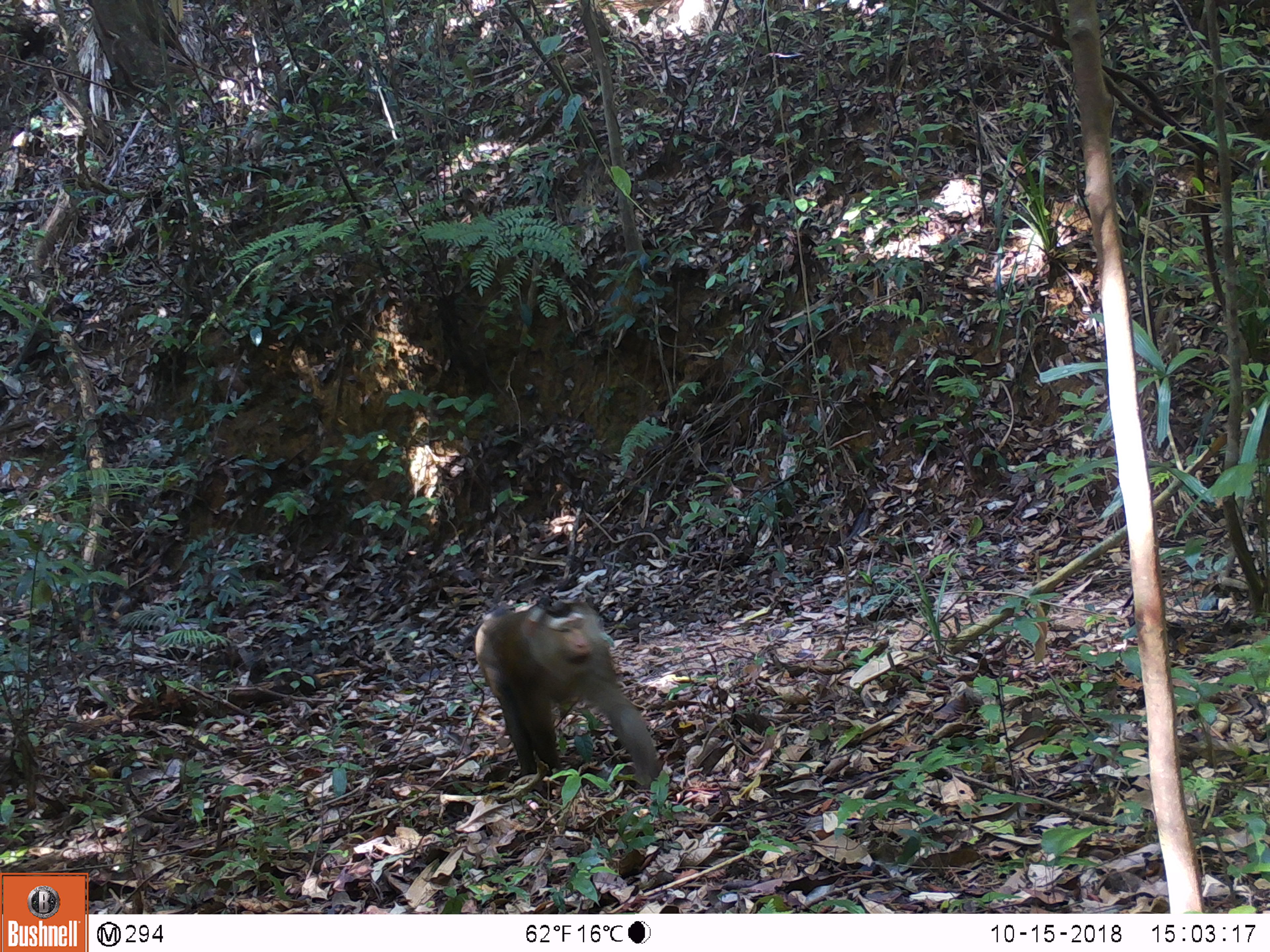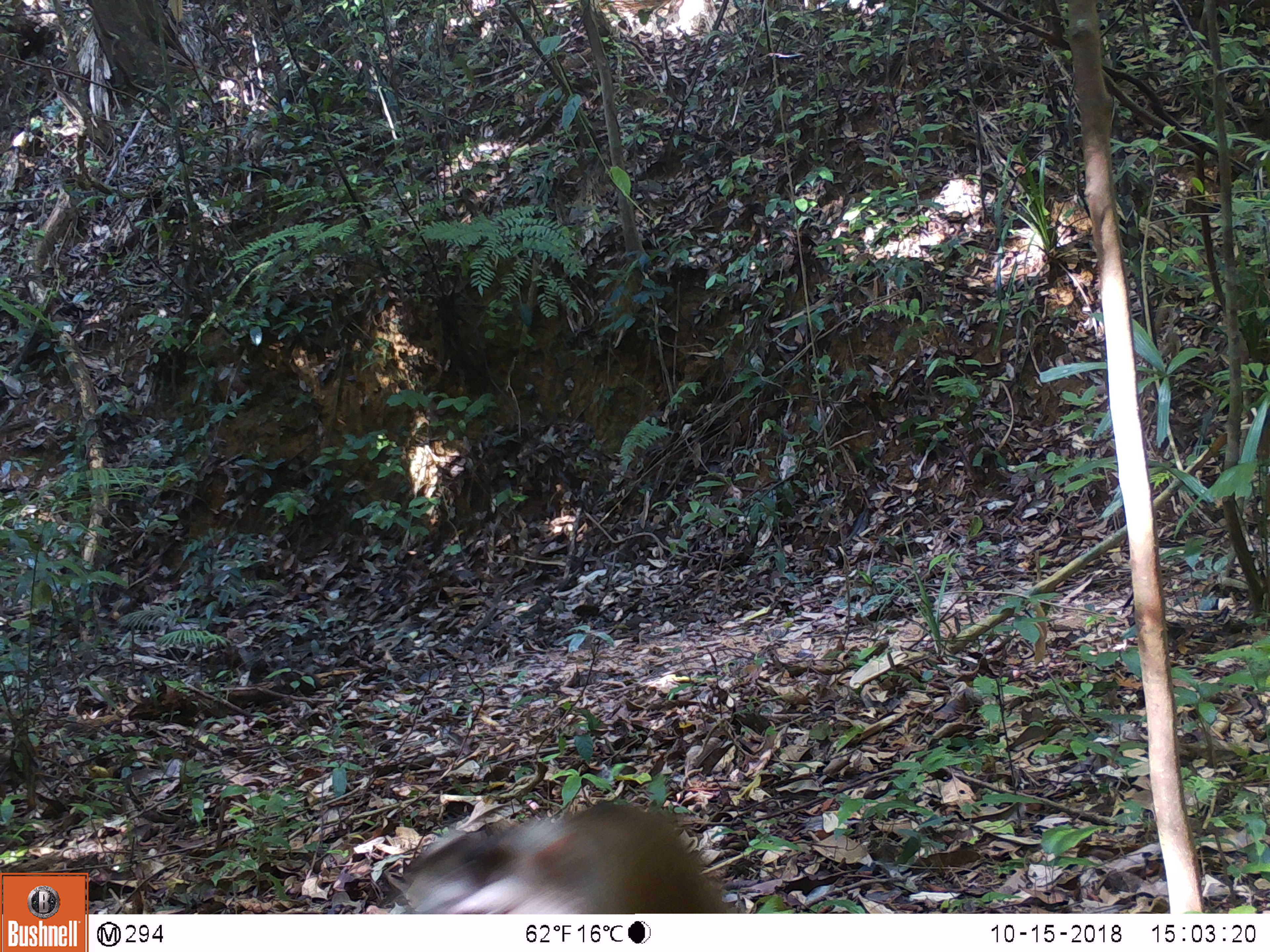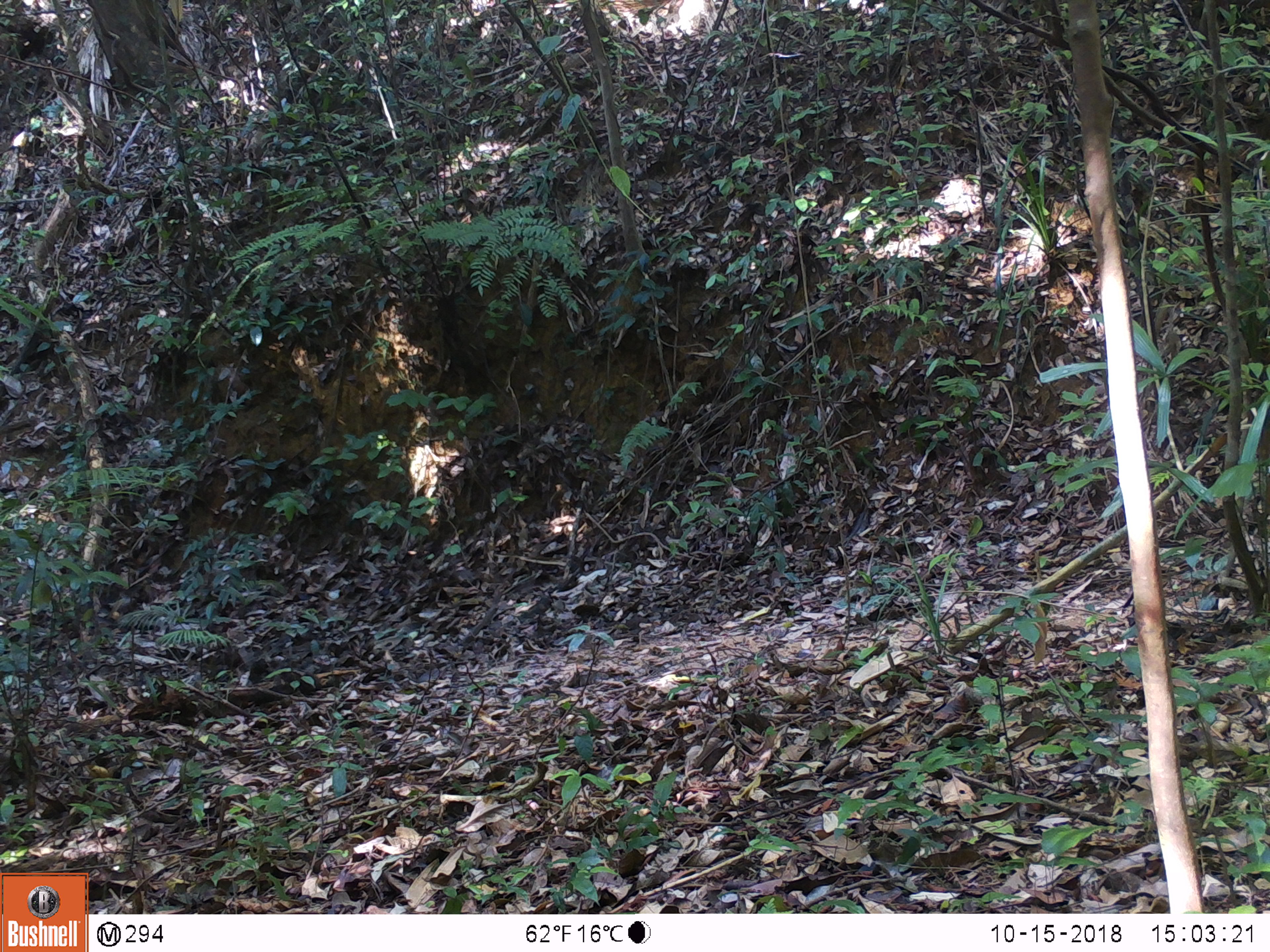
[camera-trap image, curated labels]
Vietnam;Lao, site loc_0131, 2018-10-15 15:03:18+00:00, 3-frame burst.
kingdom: Animalia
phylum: Chordata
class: Mammalia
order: Primates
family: Cercopithecidae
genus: Macaca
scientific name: Macaca nemestrina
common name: pig-tailed macaque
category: pig tailed macaque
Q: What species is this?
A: Pig tailed macaque (pig-tailed macaque) (Macaca nemestrina).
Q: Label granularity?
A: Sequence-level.